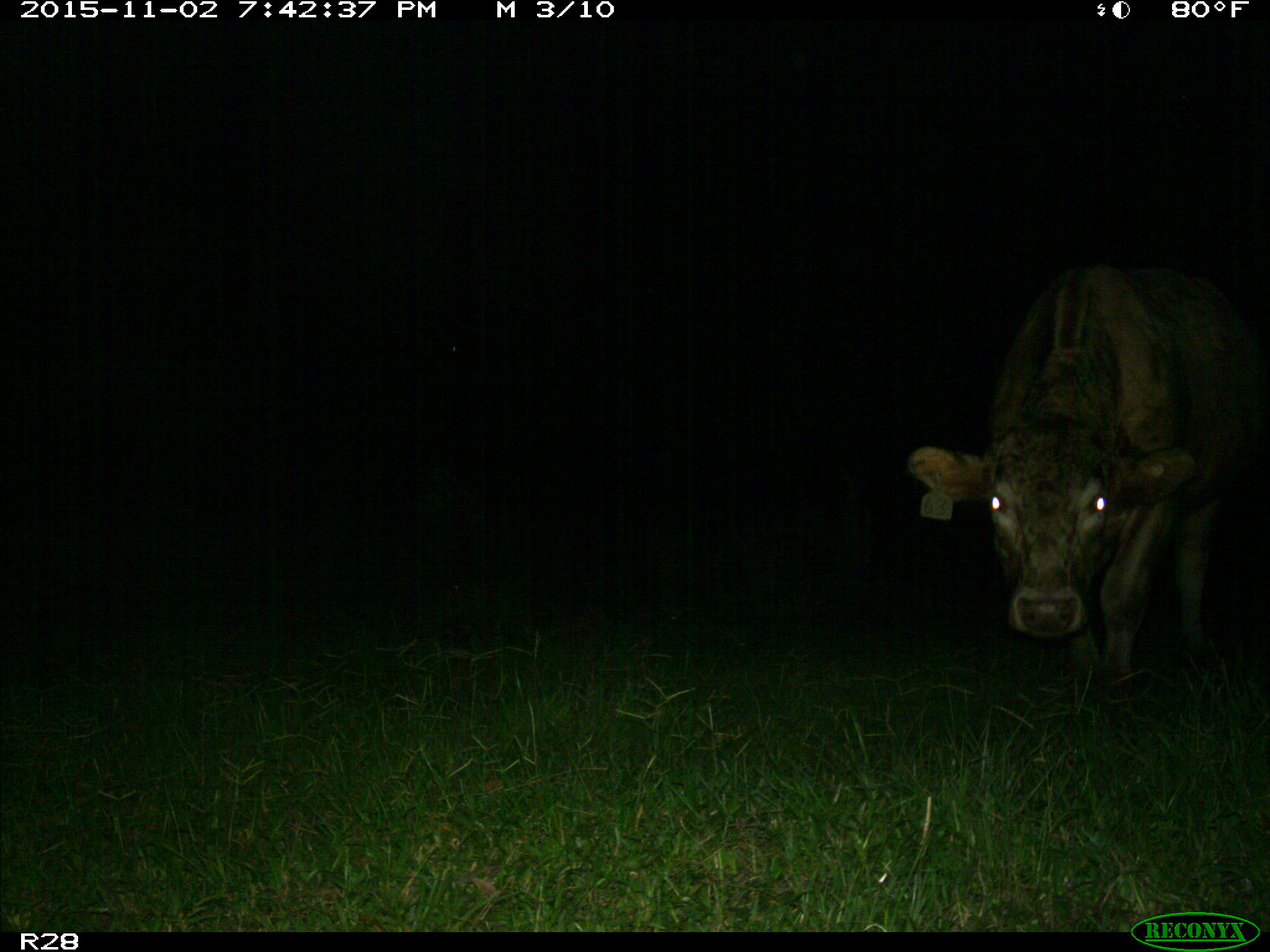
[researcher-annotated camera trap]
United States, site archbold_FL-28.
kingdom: Animalia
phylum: Chordata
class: Mammalia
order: Artiodactyla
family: Bovidae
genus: Bos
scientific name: Bos taurus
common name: domestic cow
Bos taurus (domestic cow).